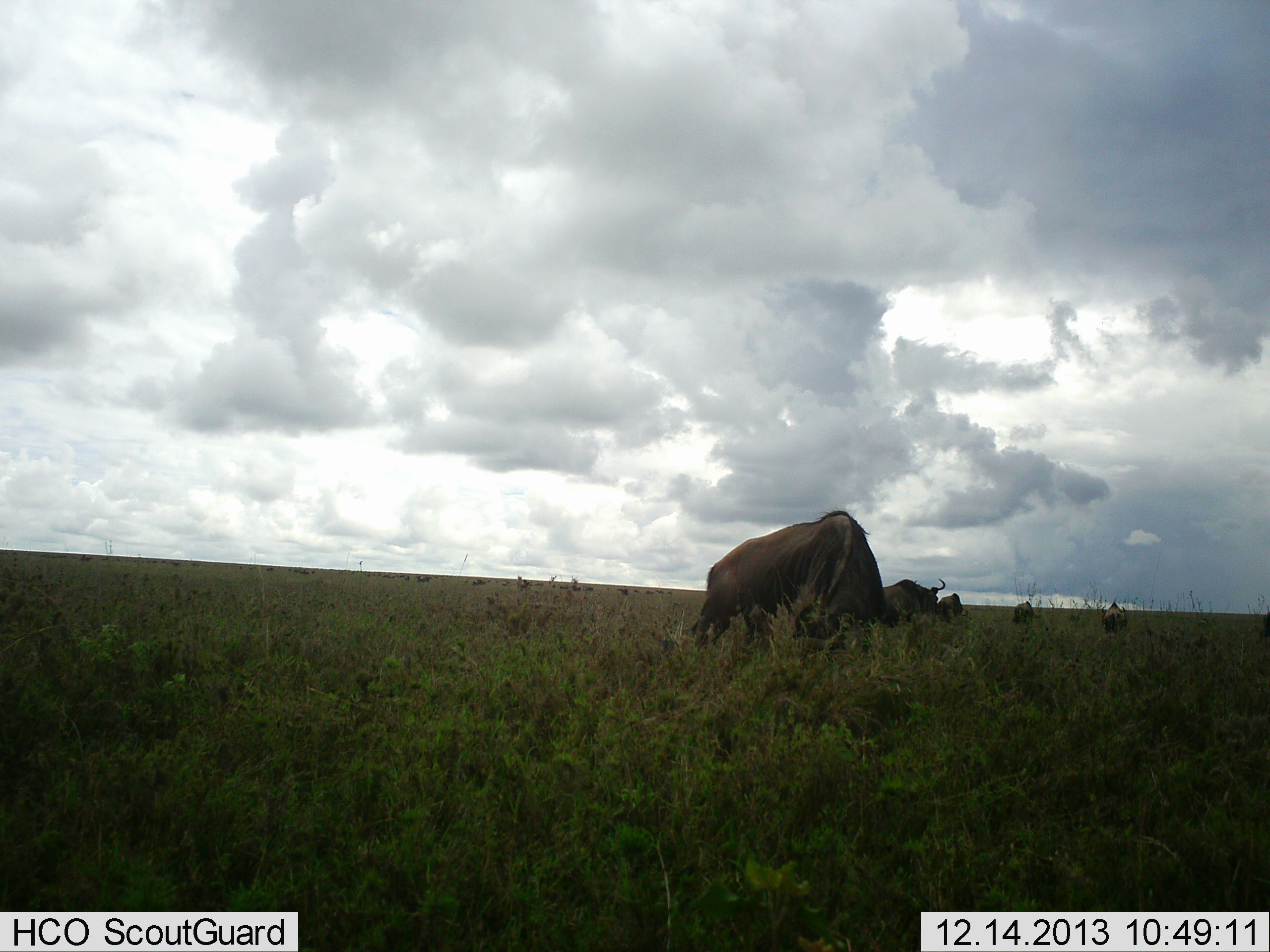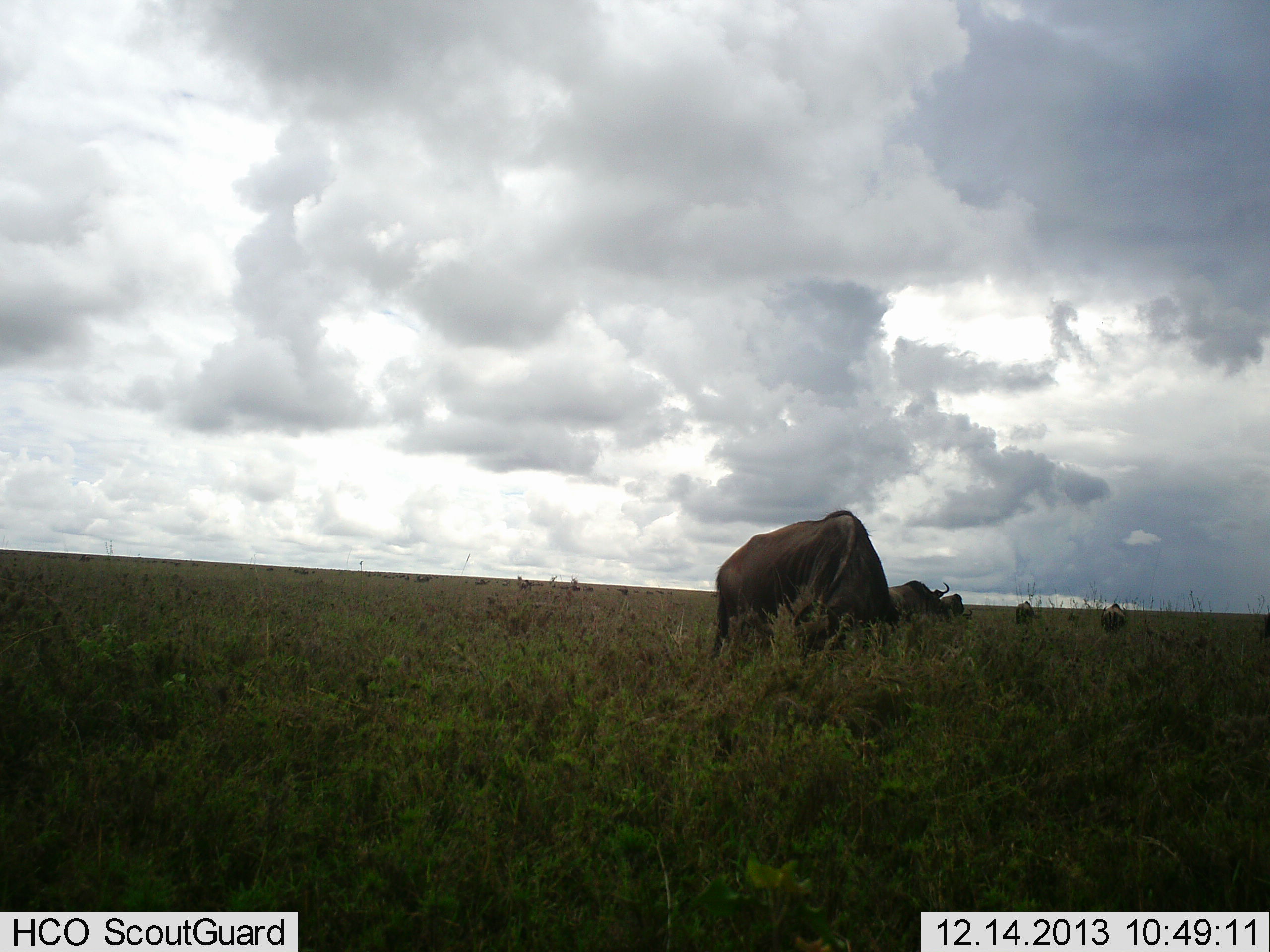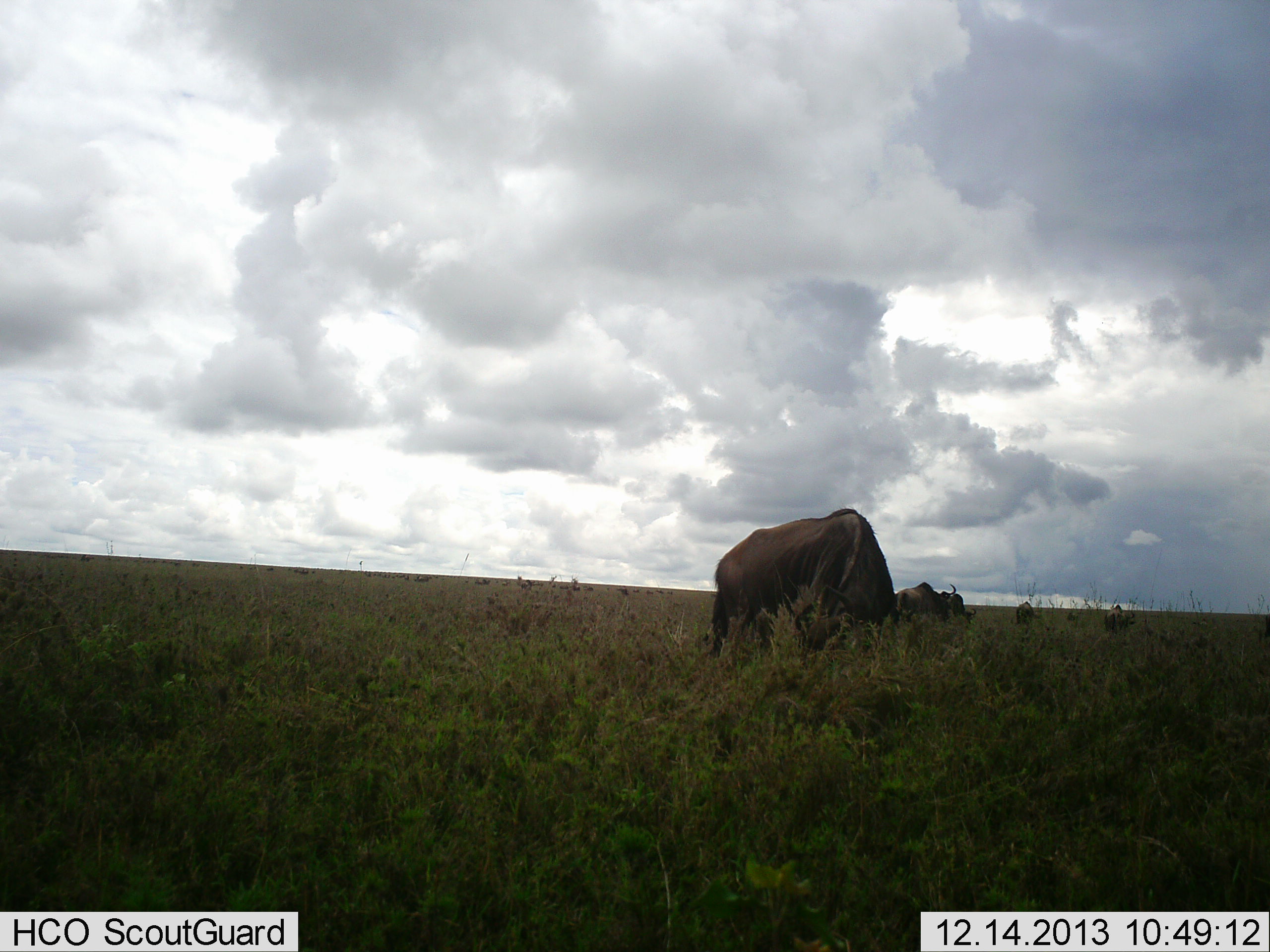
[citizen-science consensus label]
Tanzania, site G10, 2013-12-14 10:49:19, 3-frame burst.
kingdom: Animalia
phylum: Chordata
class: Mammalia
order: Artiodactyla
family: Bovidae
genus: Connochaetes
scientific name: Connochaetes taurinus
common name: blue wildebeest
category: wildebeest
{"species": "wildebeest (blue wildebeest) (Connochaetes taurinus)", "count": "5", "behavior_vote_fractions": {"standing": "20%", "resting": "0%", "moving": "0%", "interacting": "0%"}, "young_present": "0%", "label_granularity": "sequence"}